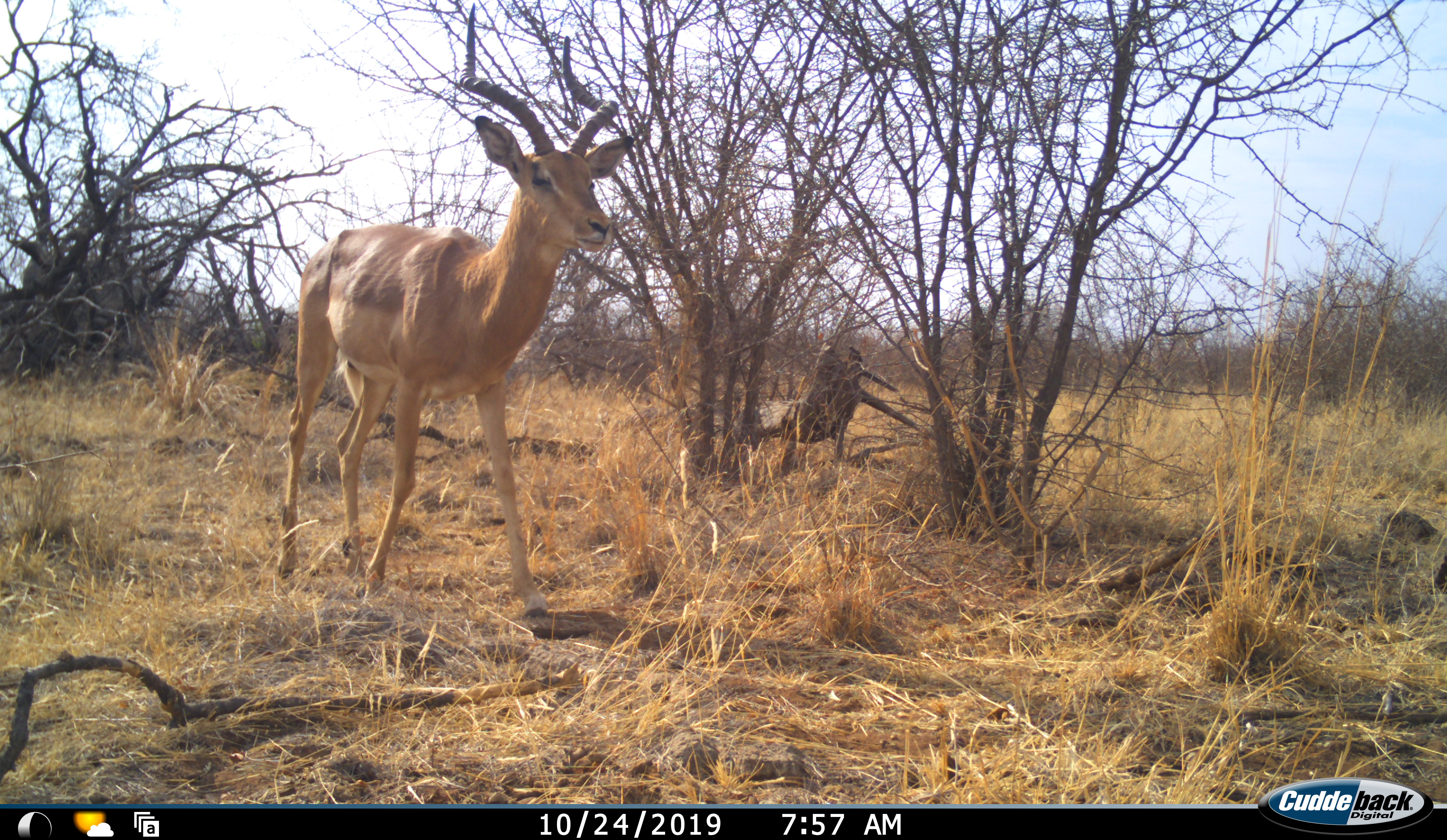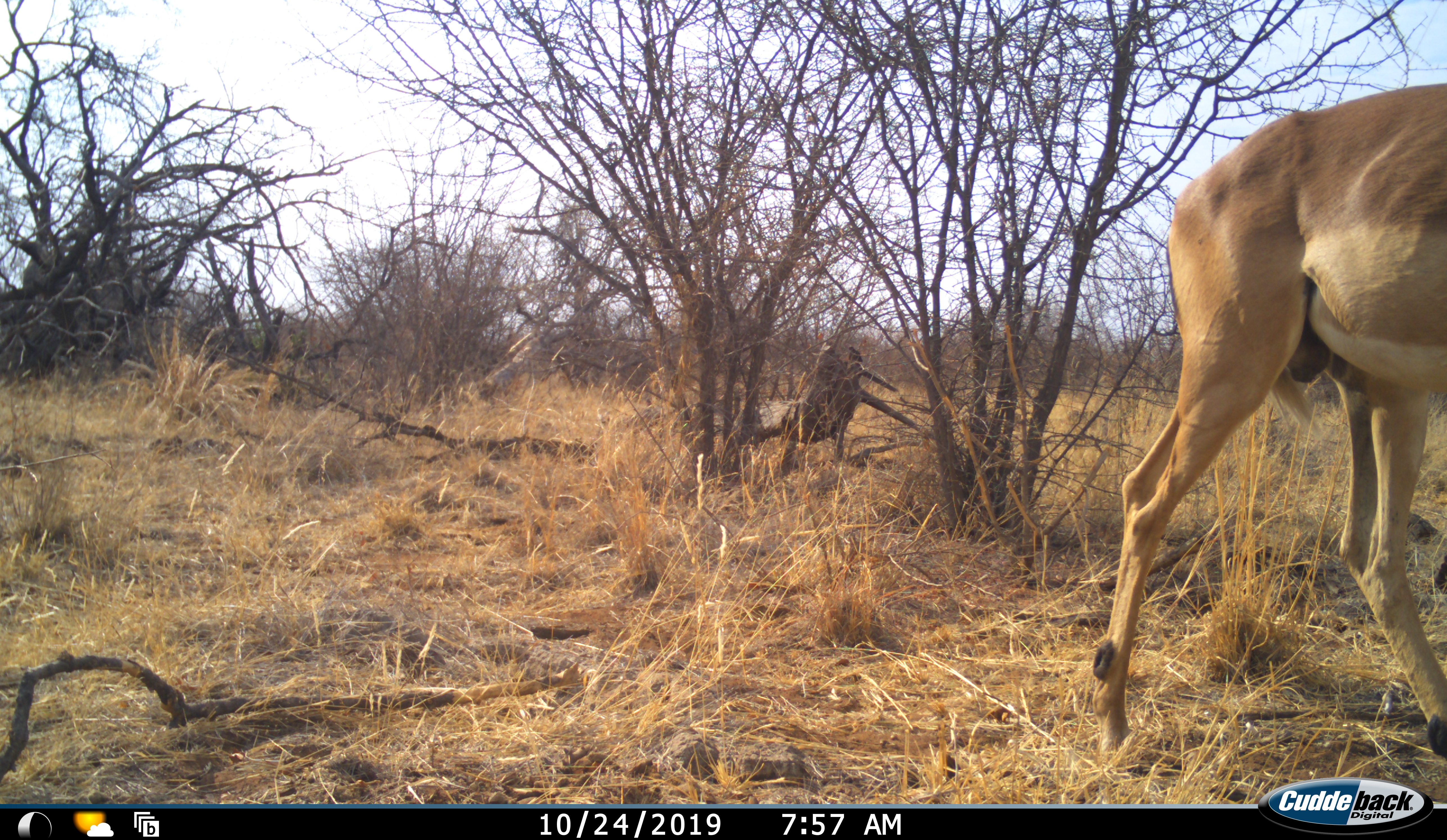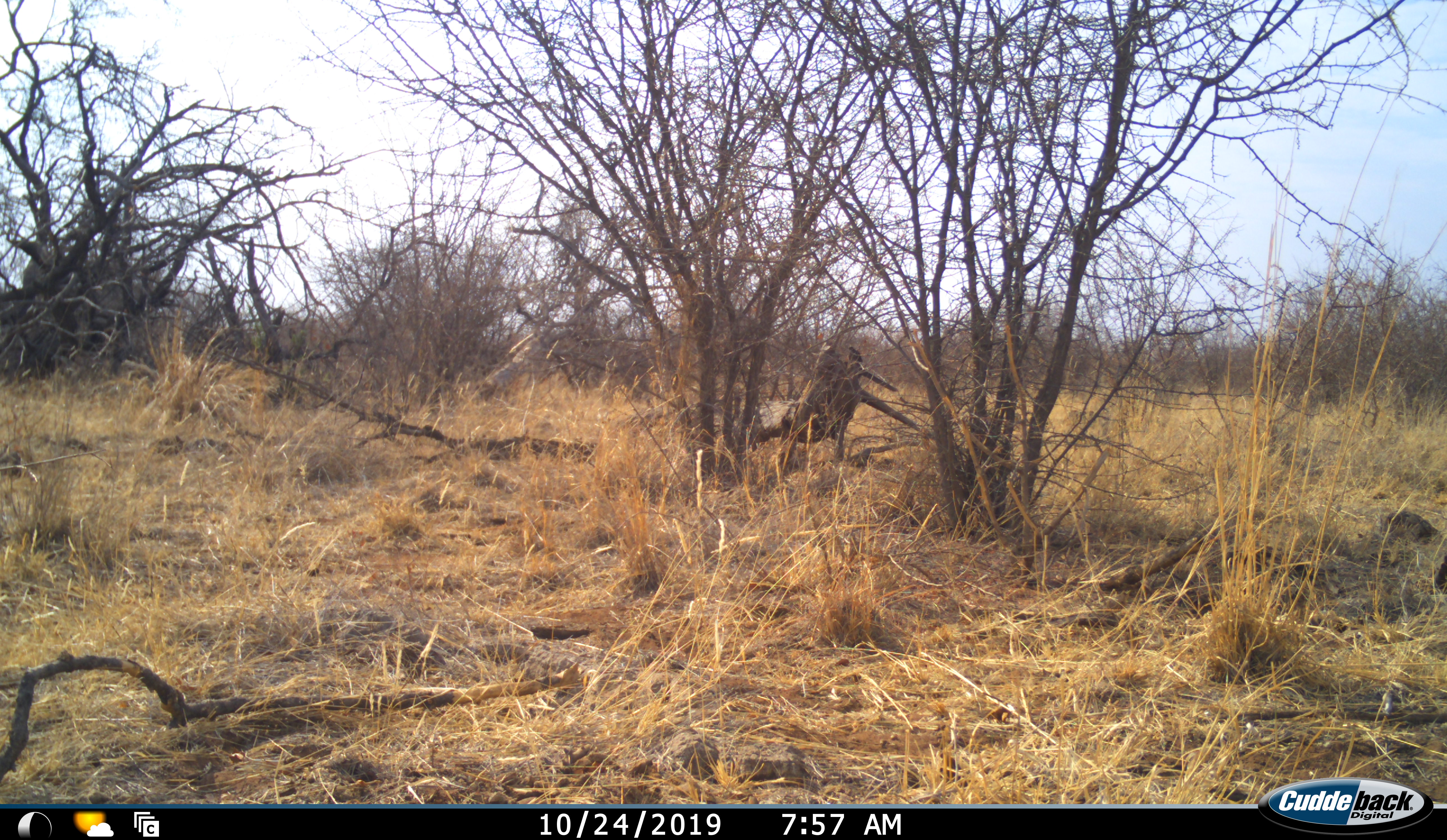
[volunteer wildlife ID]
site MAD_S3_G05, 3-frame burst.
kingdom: Animalia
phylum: Chordata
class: Mammalia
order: Artiodactyla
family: Bovidae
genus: Aepyceros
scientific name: Aepyceros melampus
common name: impala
Impala (Aepyceros melampus), count 1. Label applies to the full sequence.